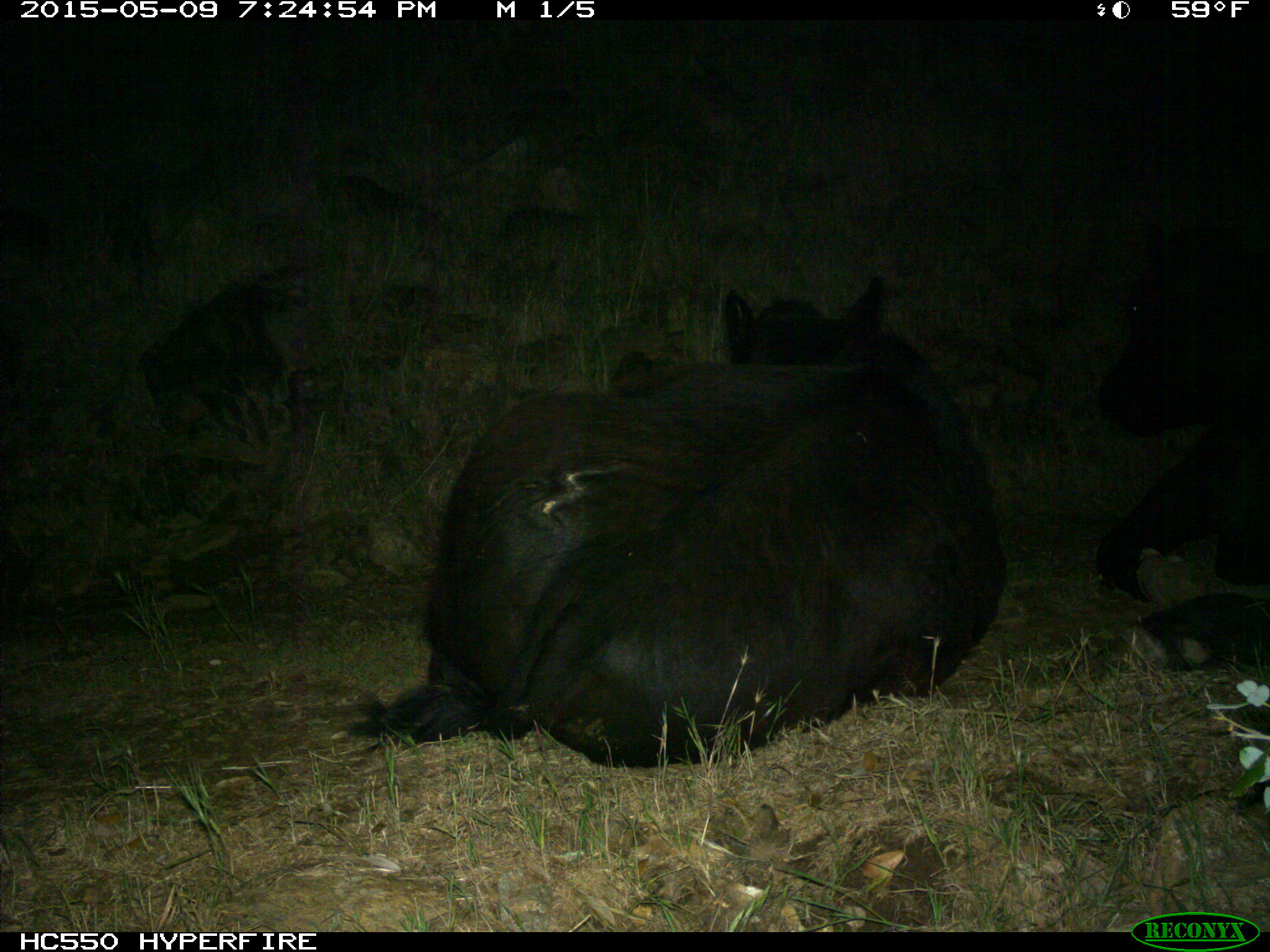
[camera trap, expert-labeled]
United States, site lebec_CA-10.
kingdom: Animalia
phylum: Chordata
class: Mammalia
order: Artiodactyla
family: Bovidae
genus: Bos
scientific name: Bos taurus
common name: domestic cow